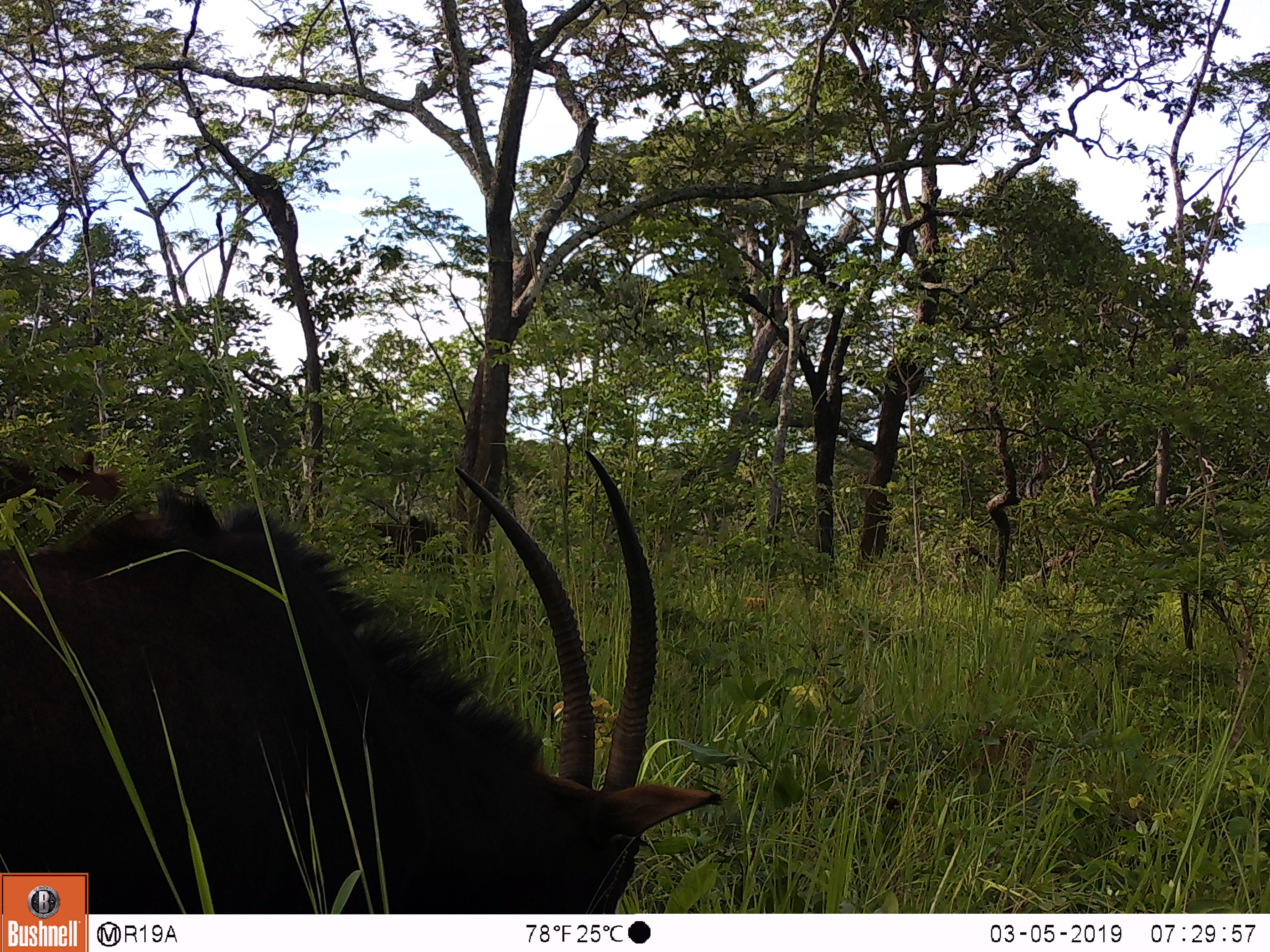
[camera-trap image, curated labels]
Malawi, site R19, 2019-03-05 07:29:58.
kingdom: Animalia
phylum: Chordata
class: Mammalia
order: Artiodactyla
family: Bovidae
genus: Hippotragus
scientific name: Hippotragus niger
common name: sable antelope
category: sable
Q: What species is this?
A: Sable (sable antelope) (Hippotragus niger).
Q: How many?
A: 1.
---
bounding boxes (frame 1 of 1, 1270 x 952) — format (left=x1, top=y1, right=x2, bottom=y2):
sable: (left=3, top=447, right=737, bottom=869)